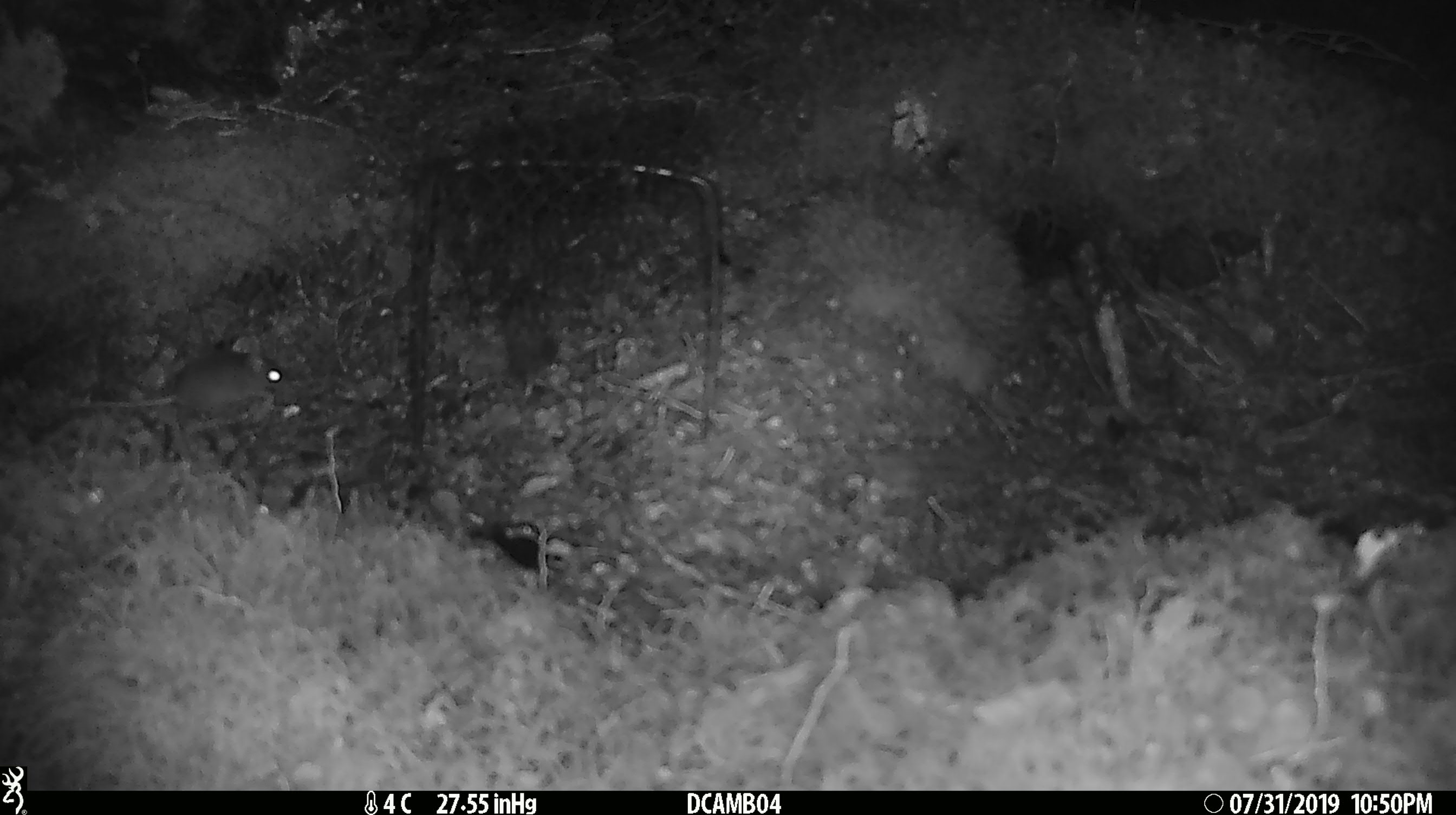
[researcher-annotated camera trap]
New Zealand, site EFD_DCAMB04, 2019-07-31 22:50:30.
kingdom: Animalia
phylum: Chordata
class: Mammalia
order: Rodentia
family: Muridae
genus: Mus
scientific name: Mus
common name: mouse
Mouse (Mus).